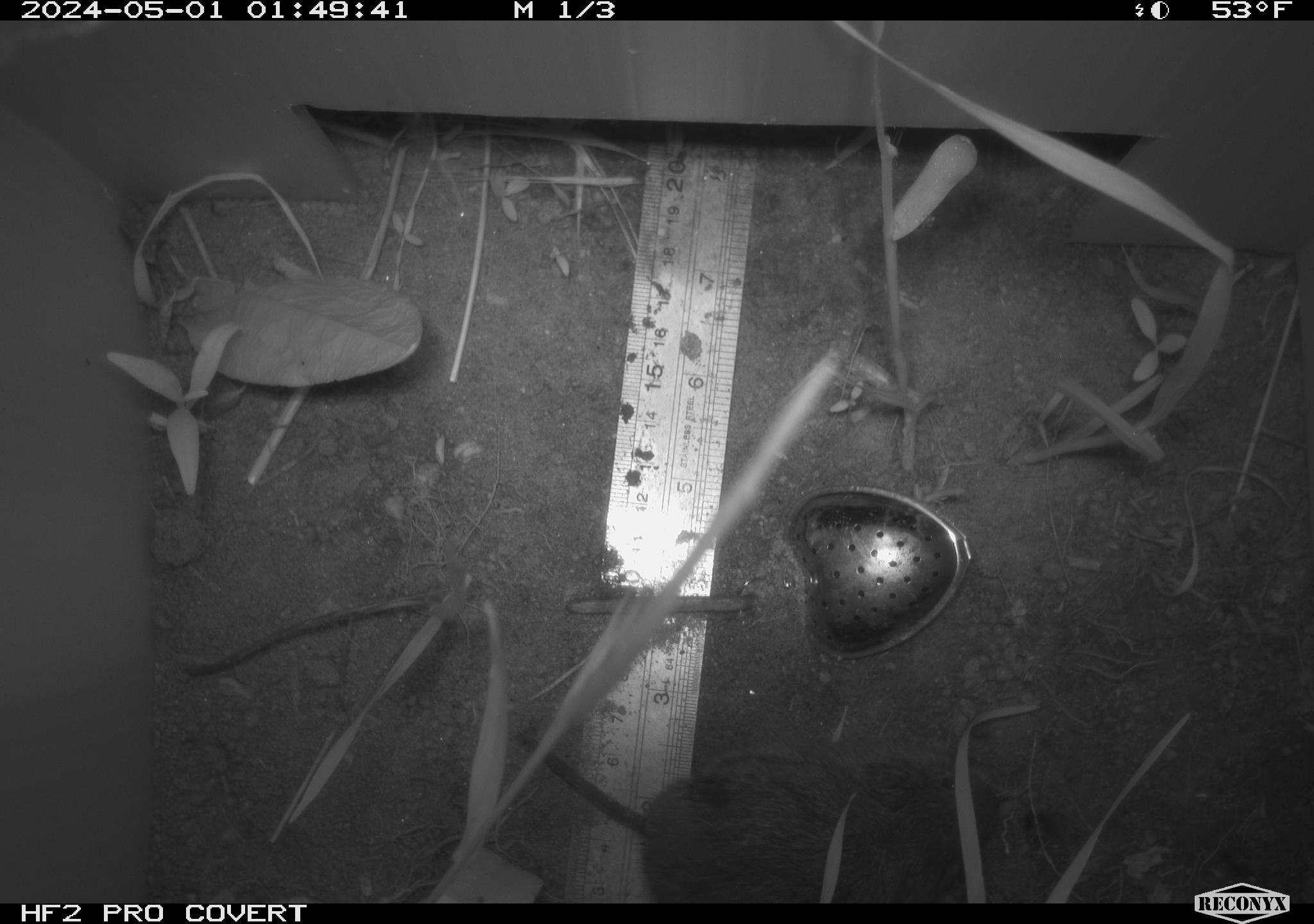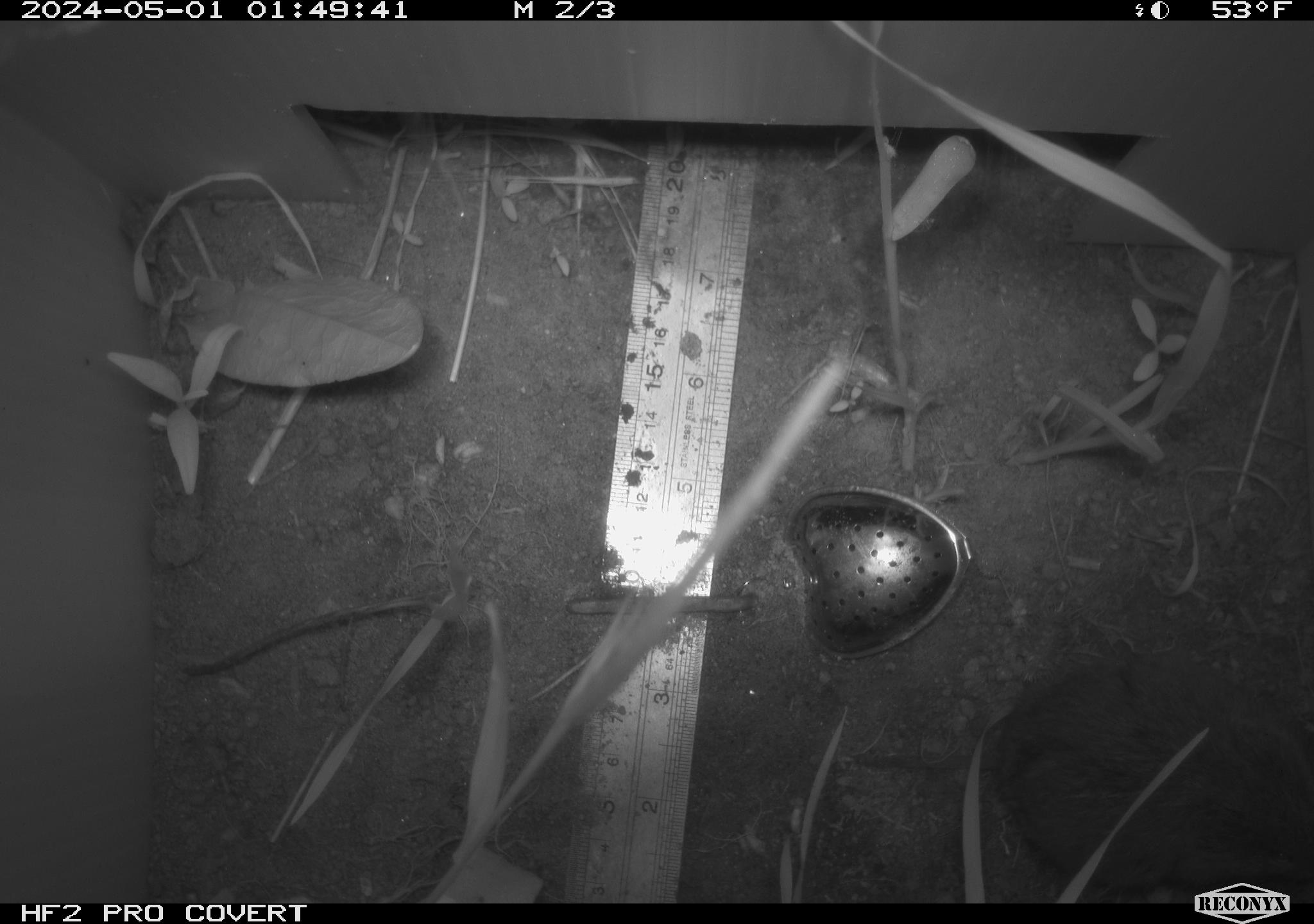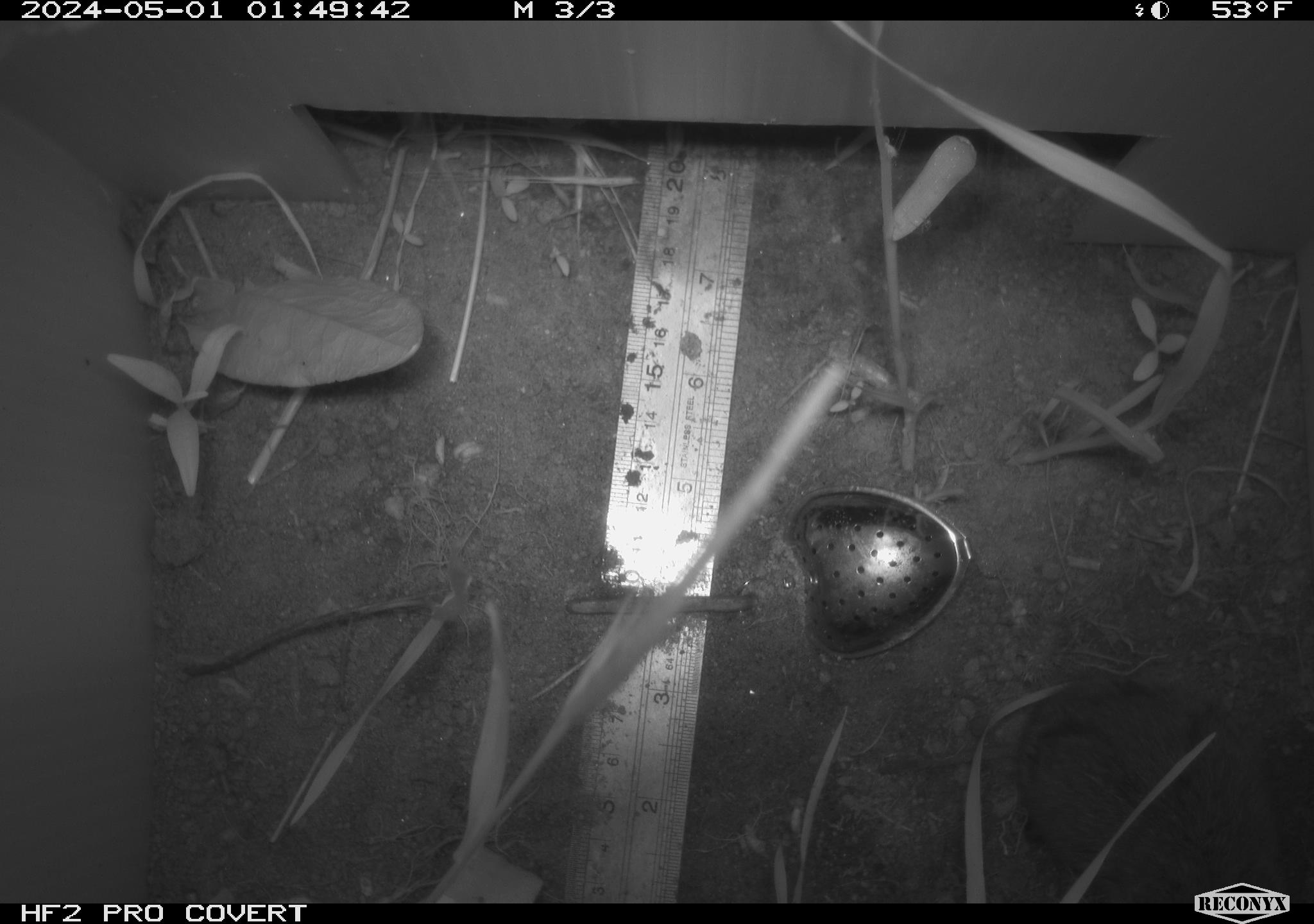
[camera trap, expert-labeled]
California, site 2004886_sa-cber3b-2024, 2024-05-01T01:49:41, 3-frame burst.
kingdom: Animalia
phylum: Chordata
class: Mammalia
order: Rodentia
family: Cricetidae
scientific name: Arvicolinae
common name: voles, lemmings, and muskrats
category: arvicolinae subfamily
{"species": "arvicolinae subfamily (voles, lemmings, and muskrats) (Arvicolinae)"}